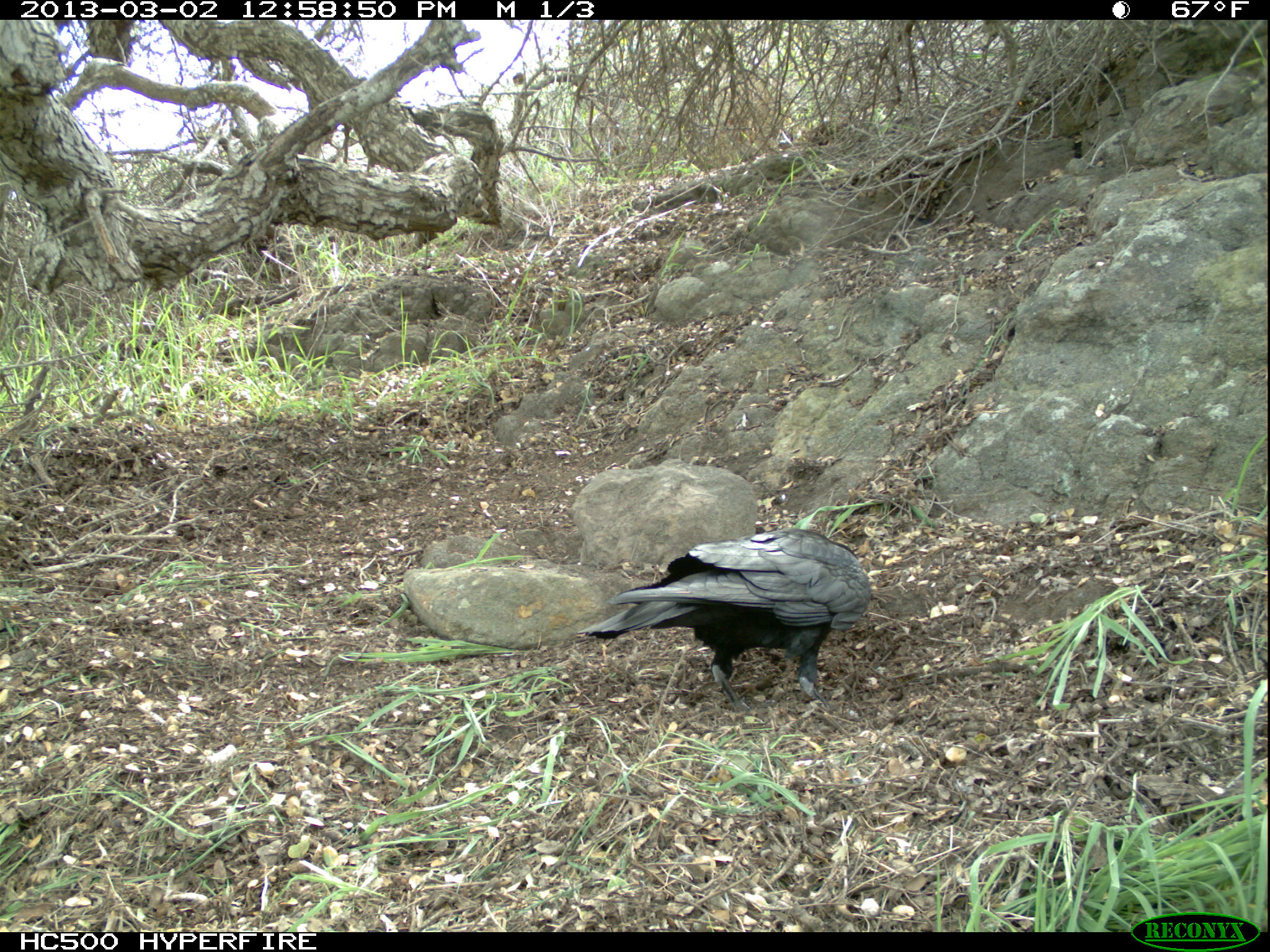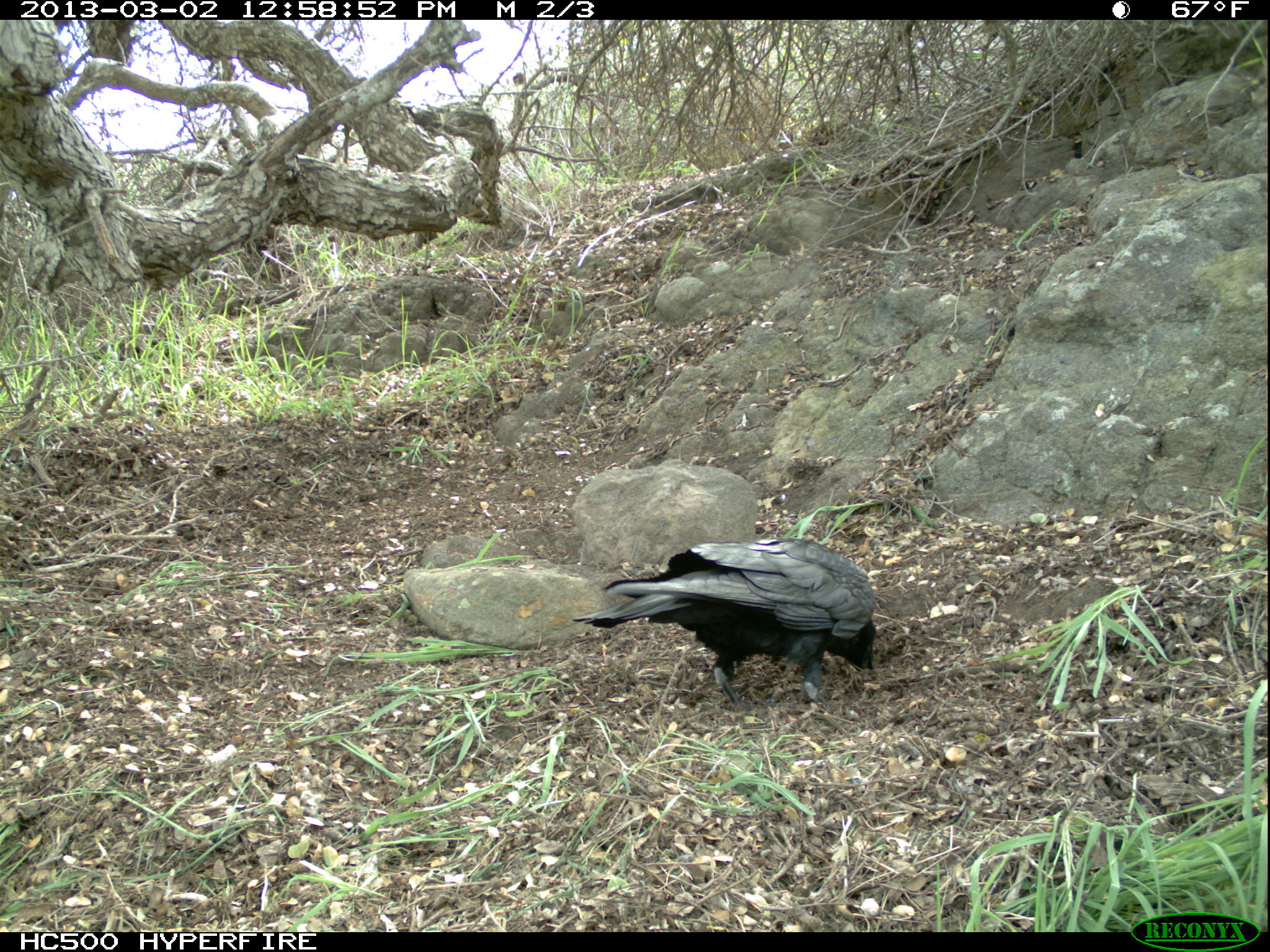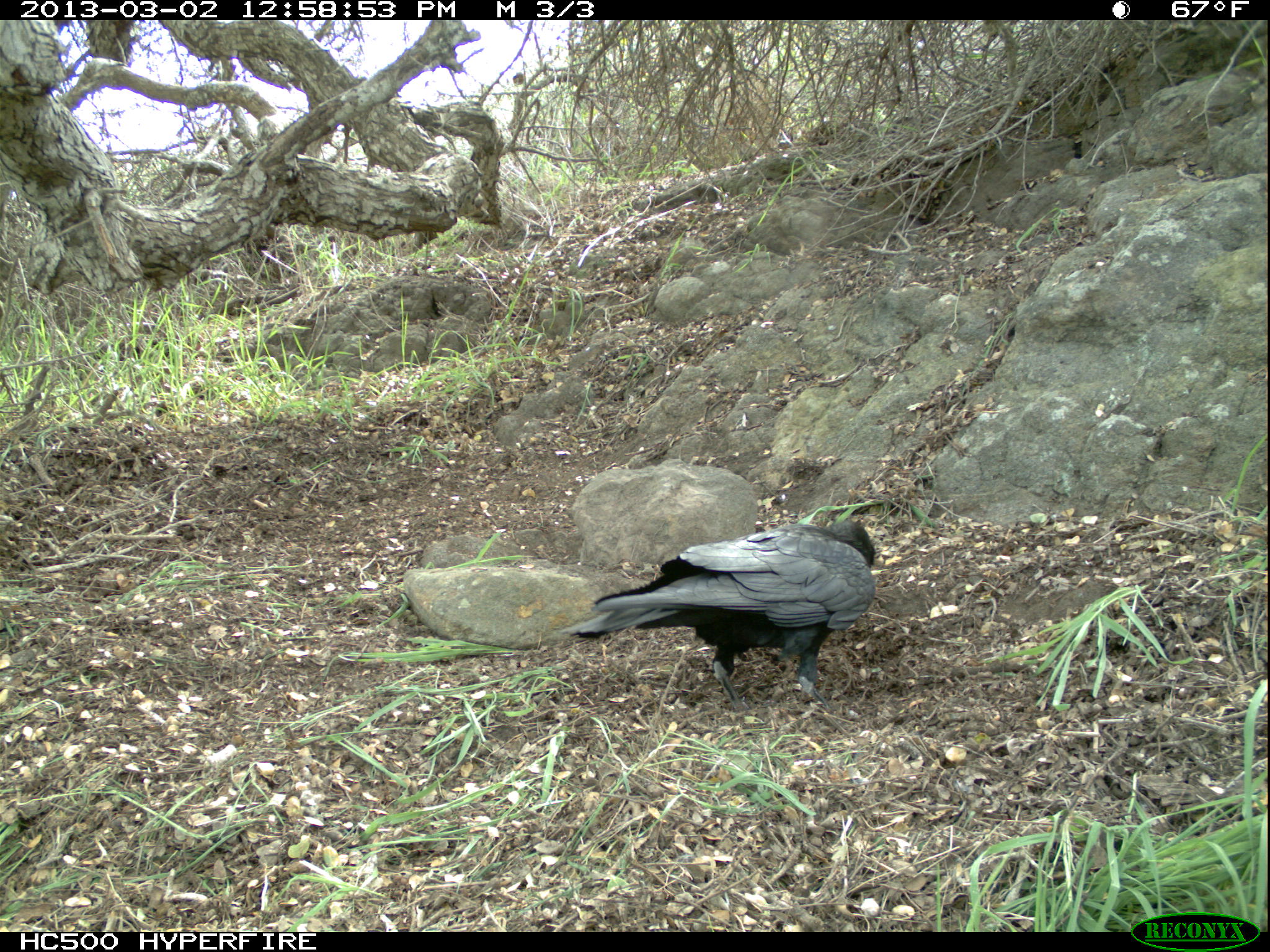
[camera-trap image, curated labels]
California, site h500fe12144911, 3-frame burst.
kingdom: Animalia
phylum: Chordata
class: Aves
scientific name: Aves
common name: bird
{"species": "bird (Aves)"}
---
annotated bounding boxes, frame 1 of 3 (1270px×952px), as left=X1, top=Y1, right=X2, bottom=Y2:
bird: left=577, top=527, right=869, bottom=714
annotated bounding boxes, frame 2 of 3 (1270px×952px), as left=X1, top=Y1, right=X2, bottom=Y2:
bird: left=572, top=537, right=876, bottom=710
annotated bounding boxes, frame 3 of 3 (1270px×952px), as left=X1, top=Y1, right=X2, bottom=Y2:
bird: left=559, top=519, right=875, bottom=712